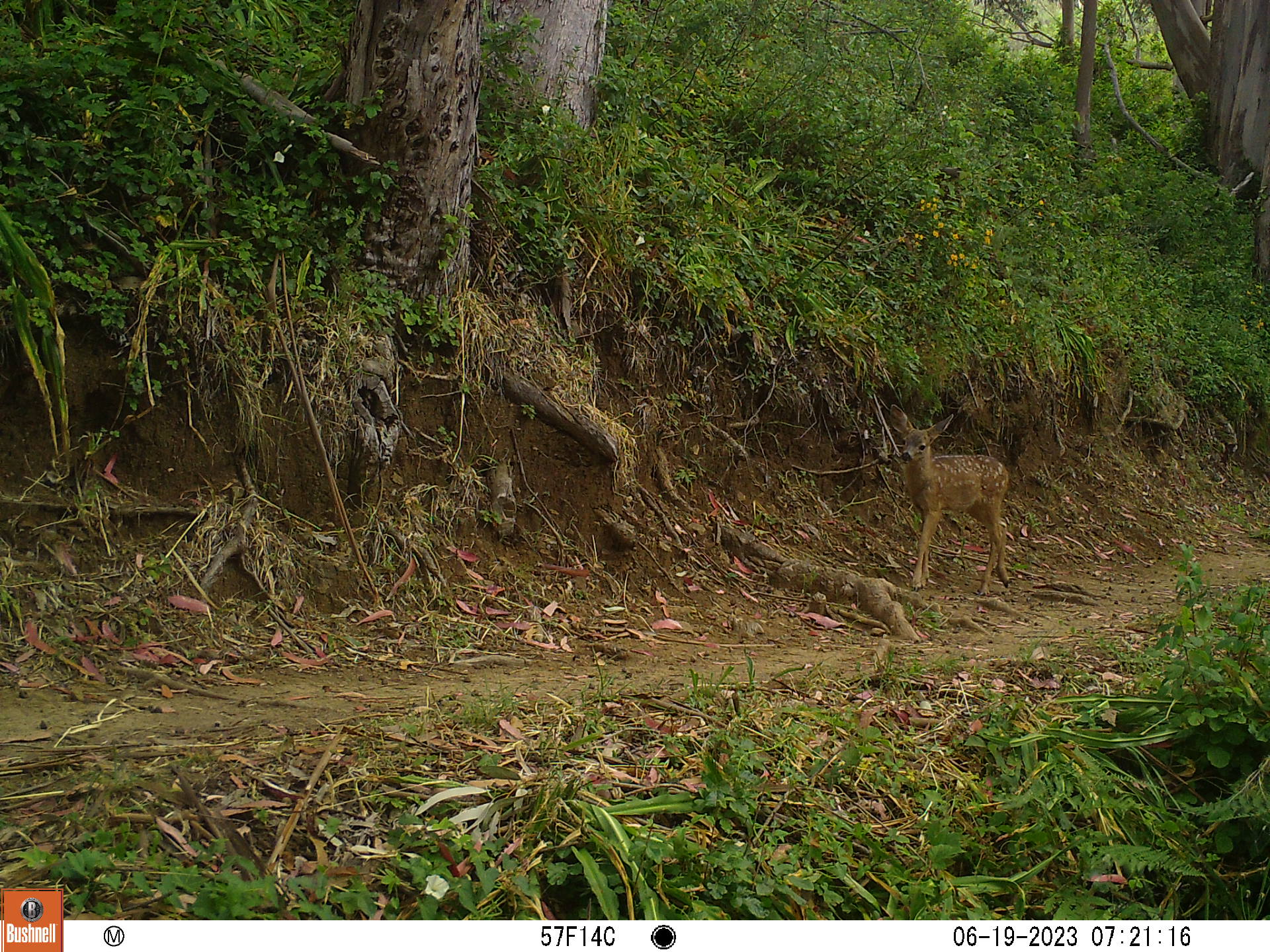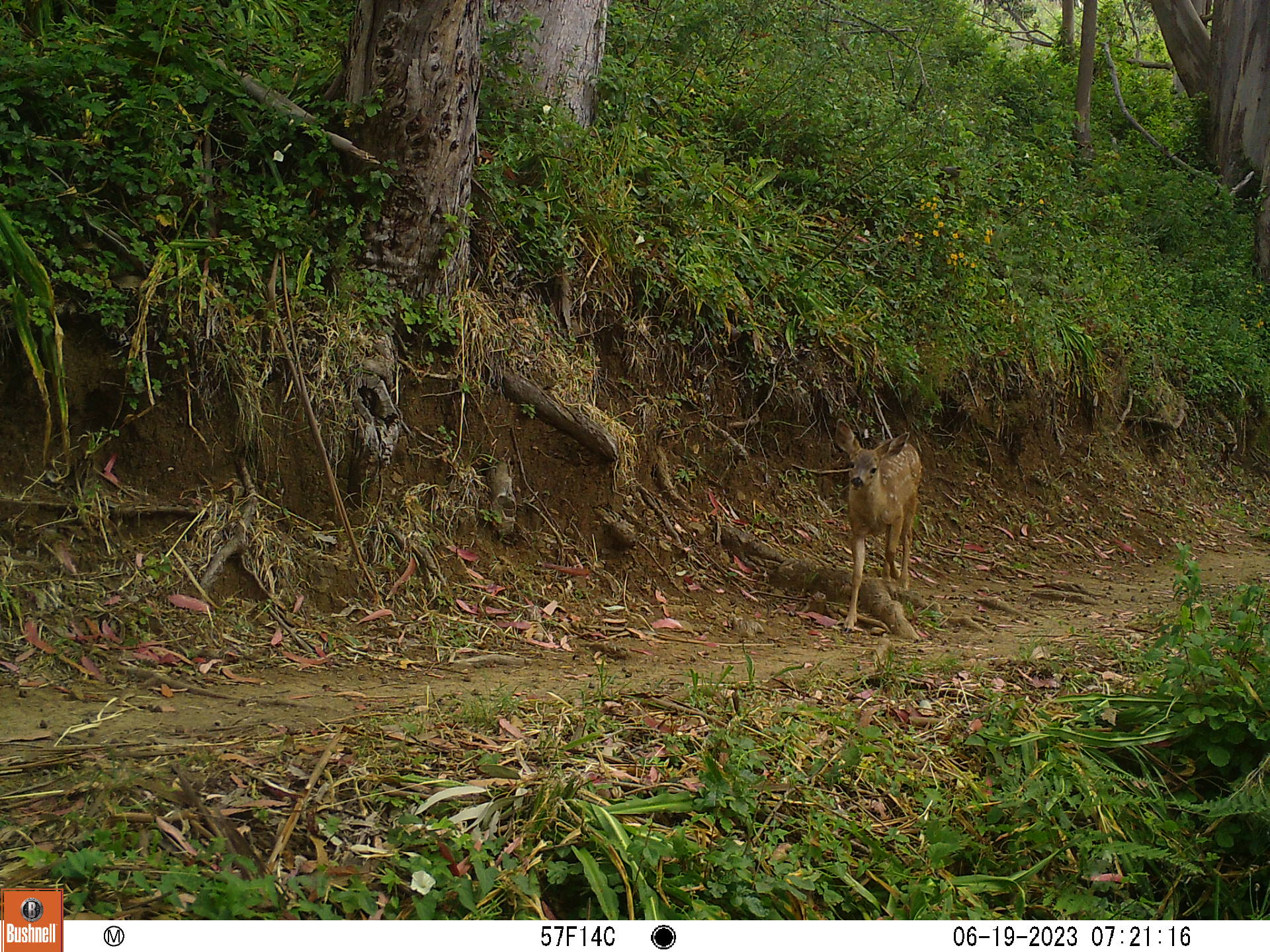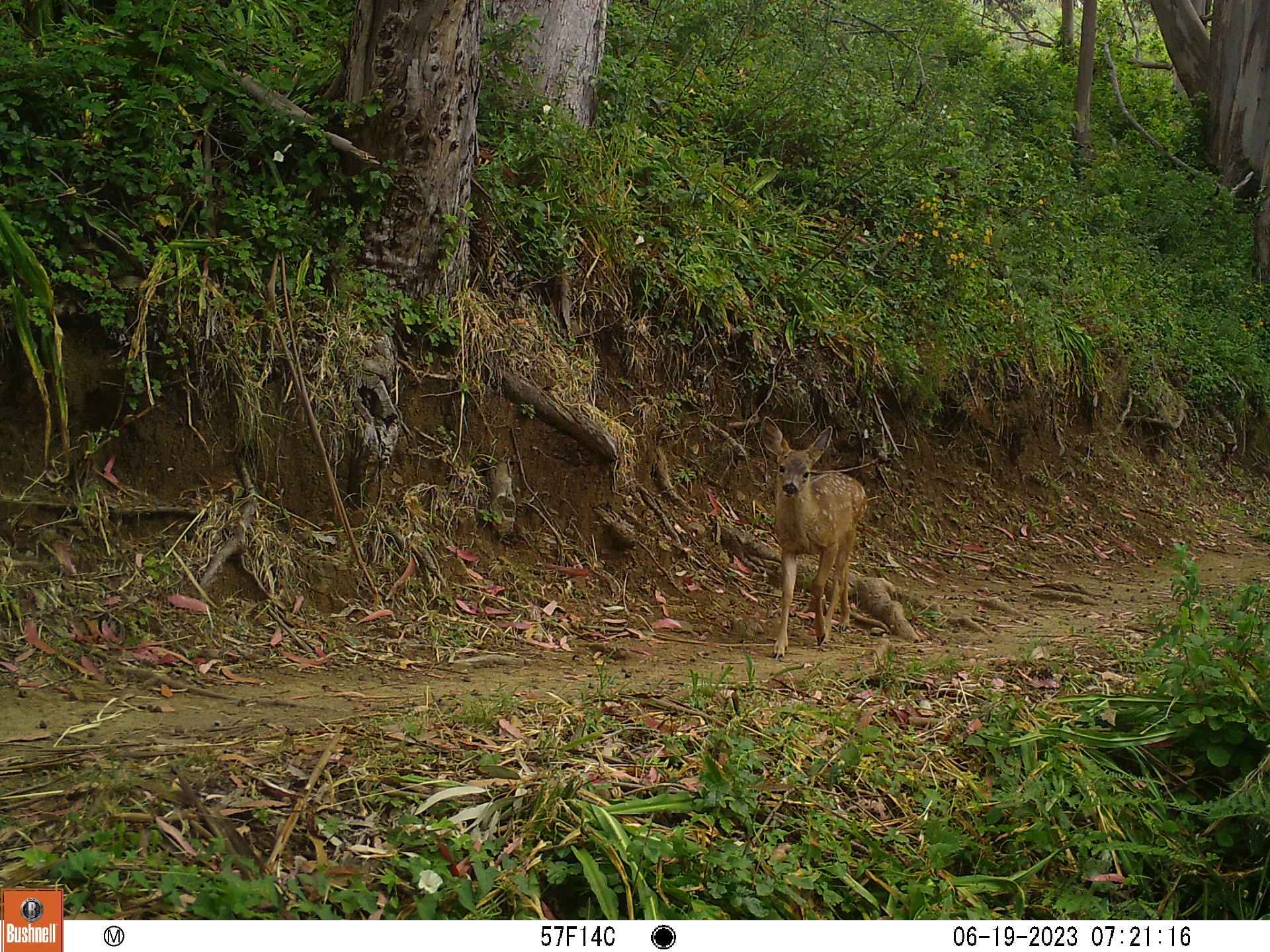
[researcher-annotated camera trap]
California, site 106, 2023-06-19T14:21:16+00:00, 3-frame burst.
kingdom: Animalia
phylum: Chordata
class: Mammalia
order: Artiodactyla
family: Cervidae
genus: Odocoileus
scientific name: Odocoileus hemionus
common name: mule deer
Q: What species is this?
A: Mule deer (Odocoileus hemionus).